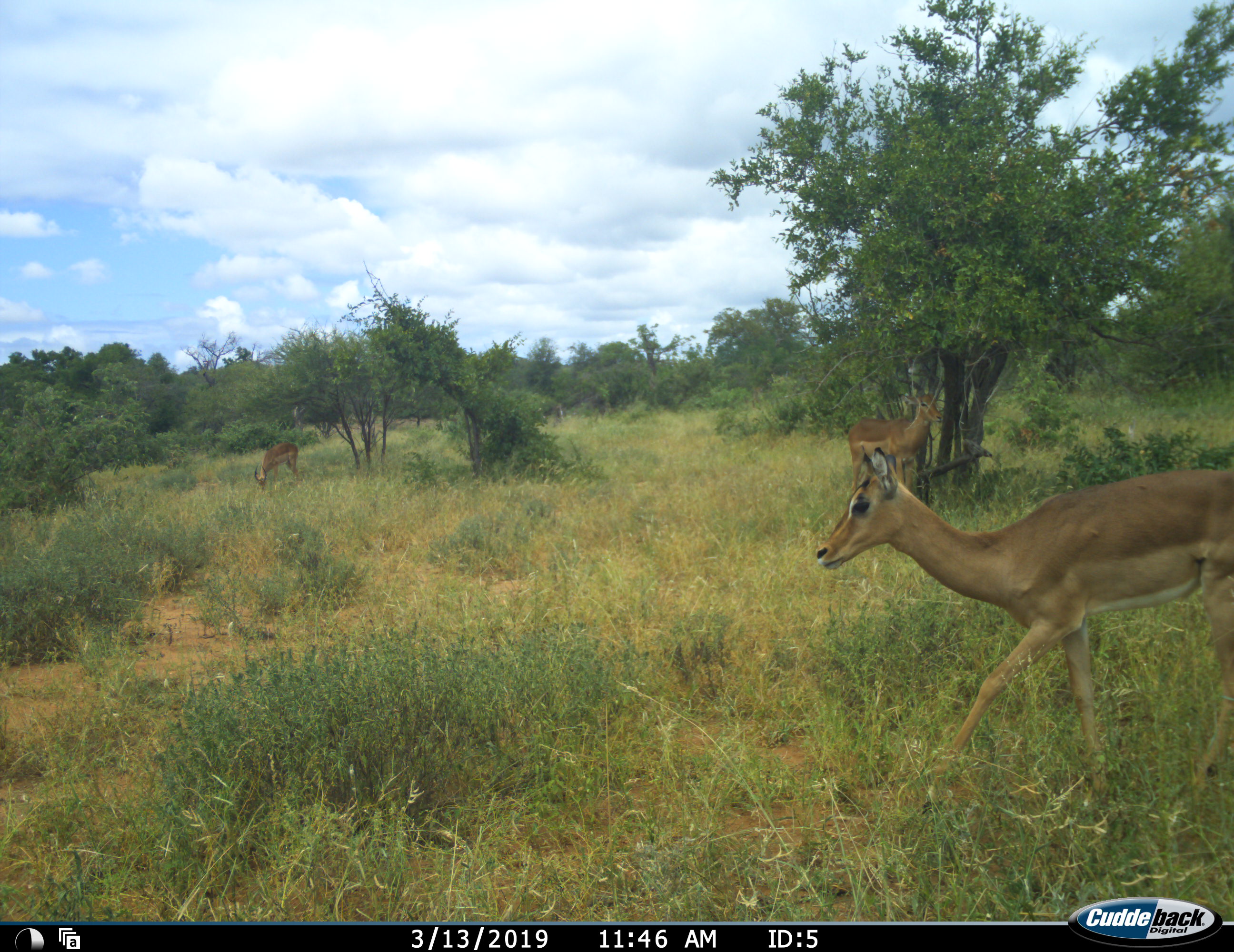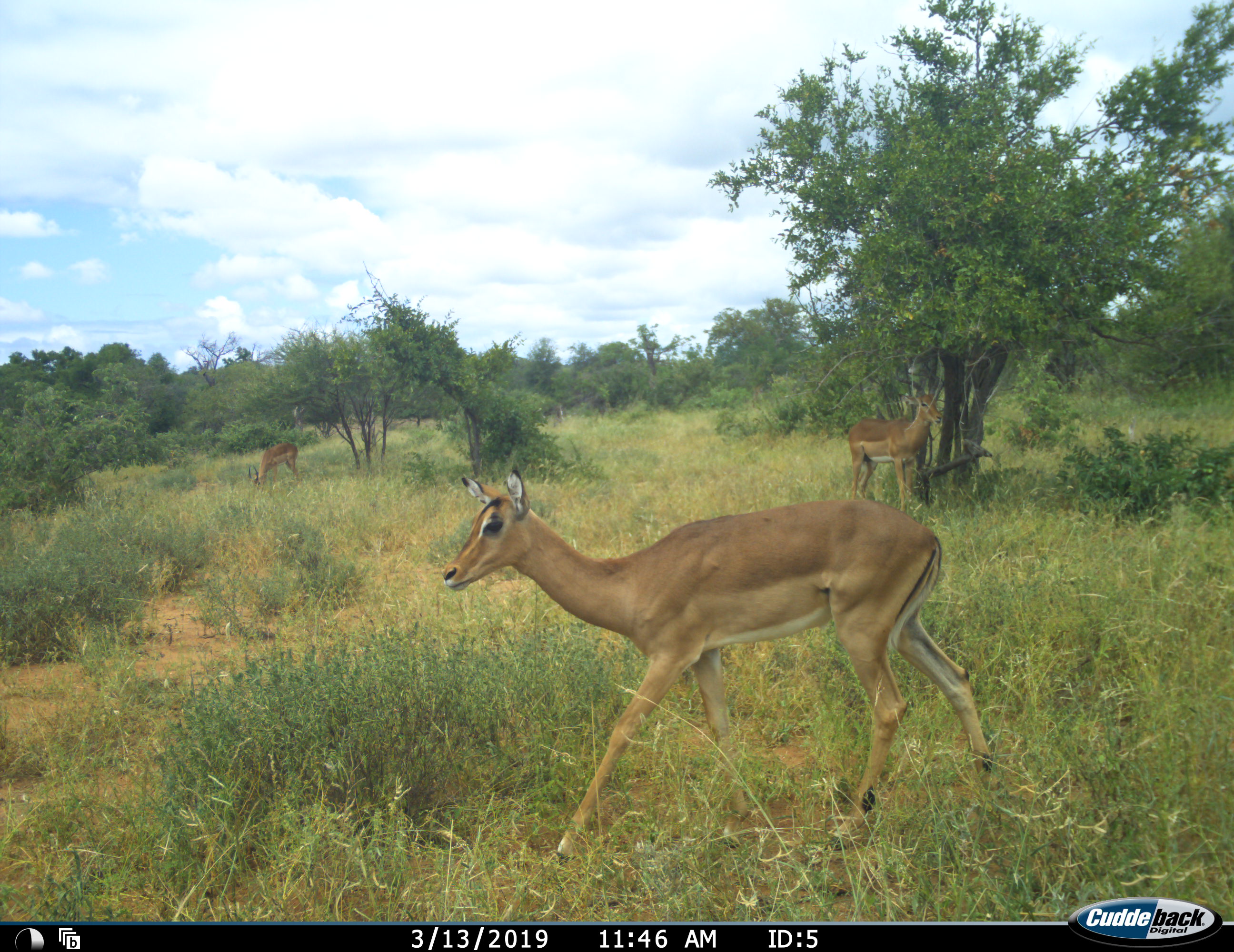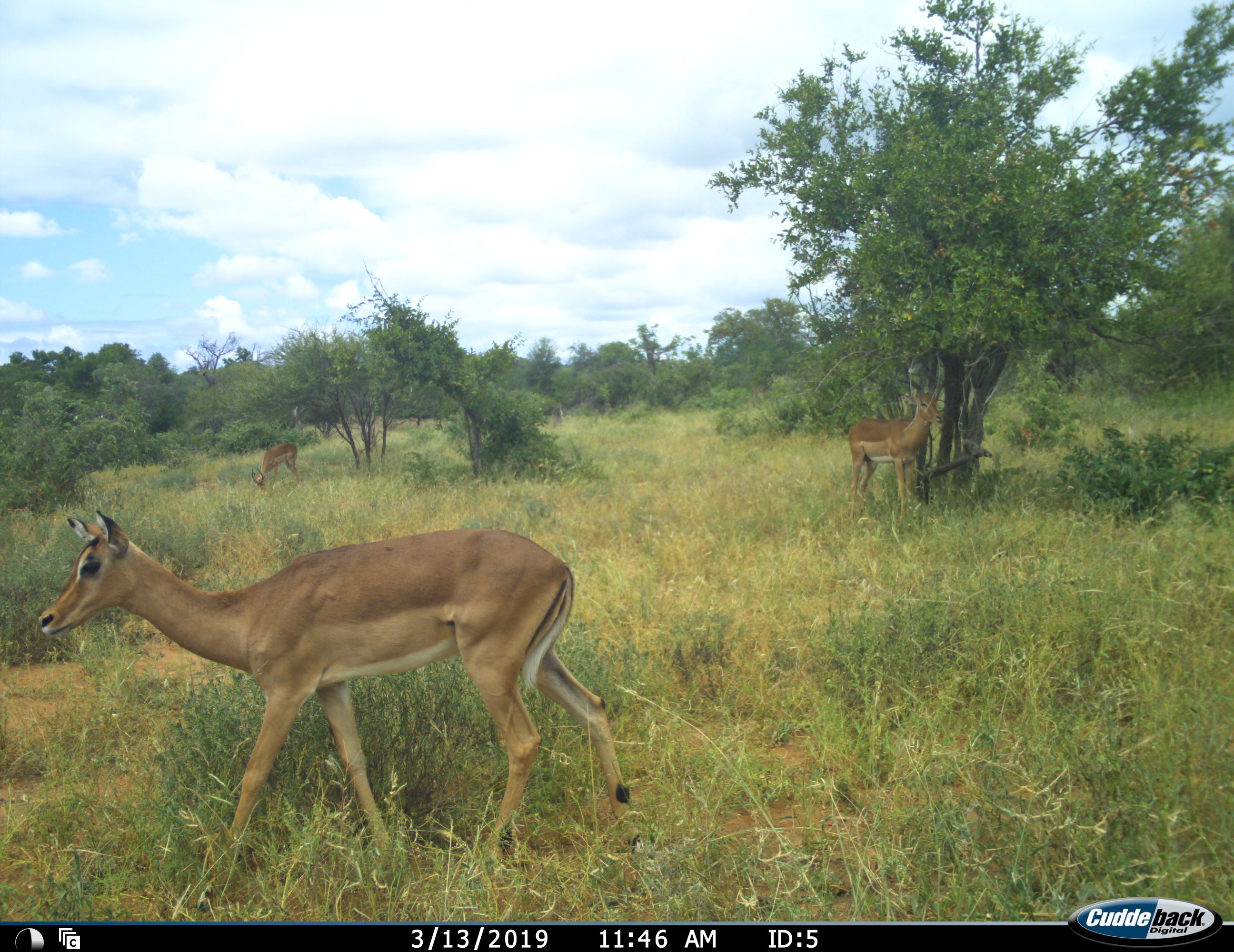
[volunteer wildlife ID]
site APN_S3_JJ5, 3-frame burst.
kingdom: Animalia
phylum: Chordata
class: Mammalia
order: Artiodactyla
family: Bovidae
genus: Aepyceros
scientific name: Aepyceros melampus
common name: impala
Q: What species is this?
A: Impala (Aepyceros melampus).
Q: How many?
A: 3.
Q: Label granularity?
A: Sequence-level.